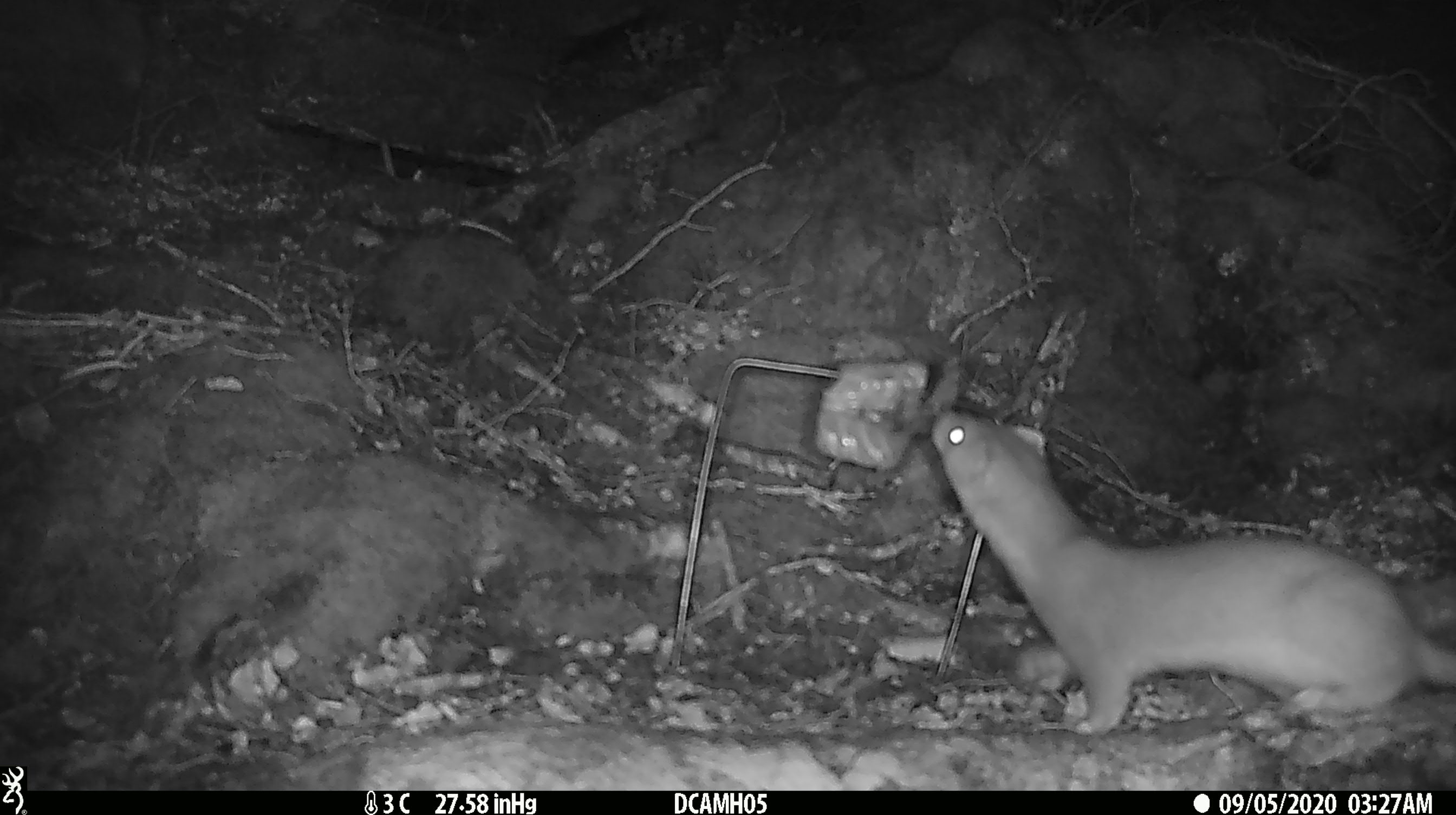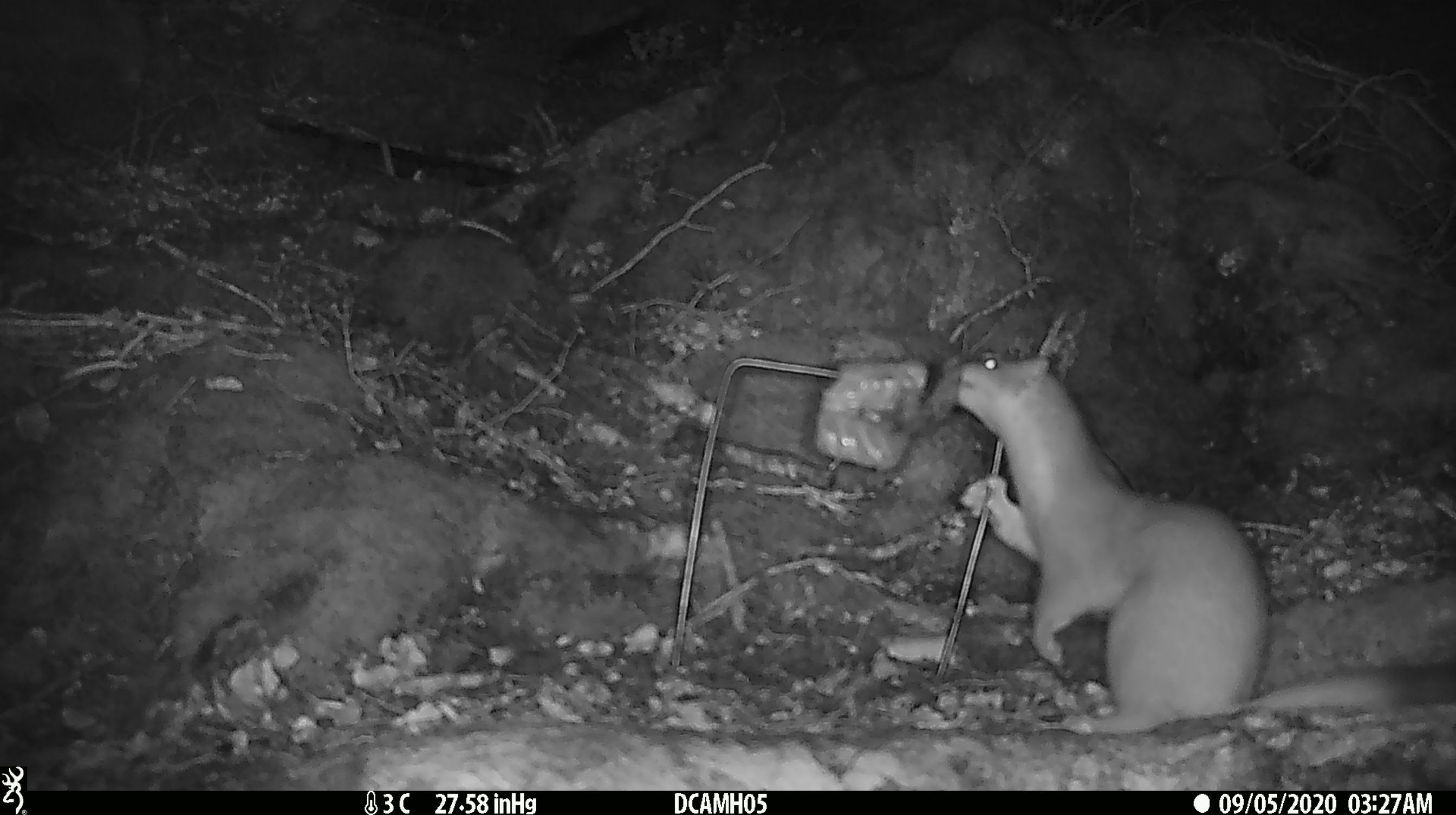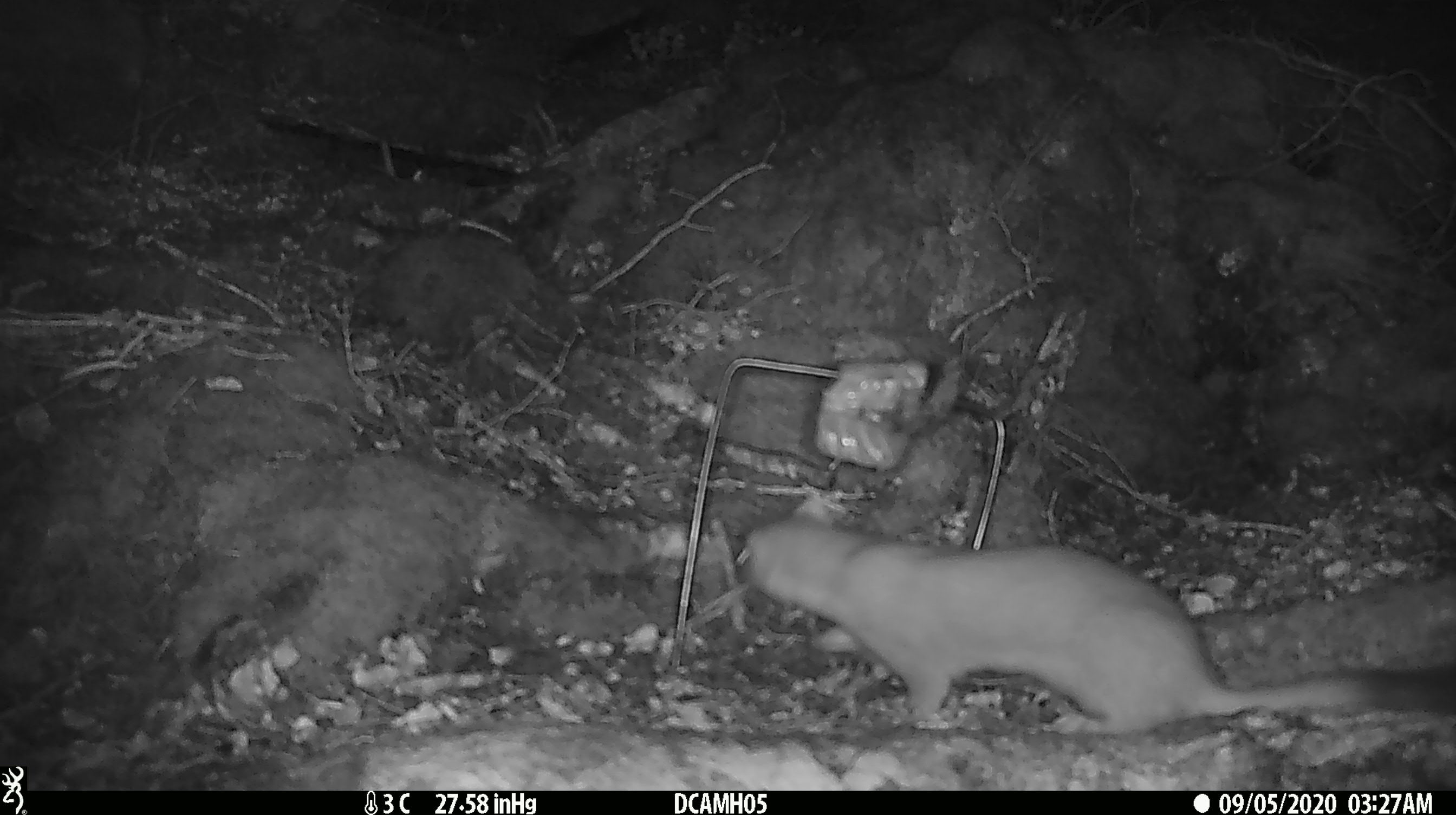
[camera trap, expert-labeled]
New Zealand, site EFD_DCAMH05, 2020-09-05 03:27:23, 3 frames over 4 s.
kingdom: Animalia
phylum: Chordata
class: Mammalia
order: Carnivora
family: Mustelidae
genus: Mustela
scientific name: Mustela erminea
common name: stoat